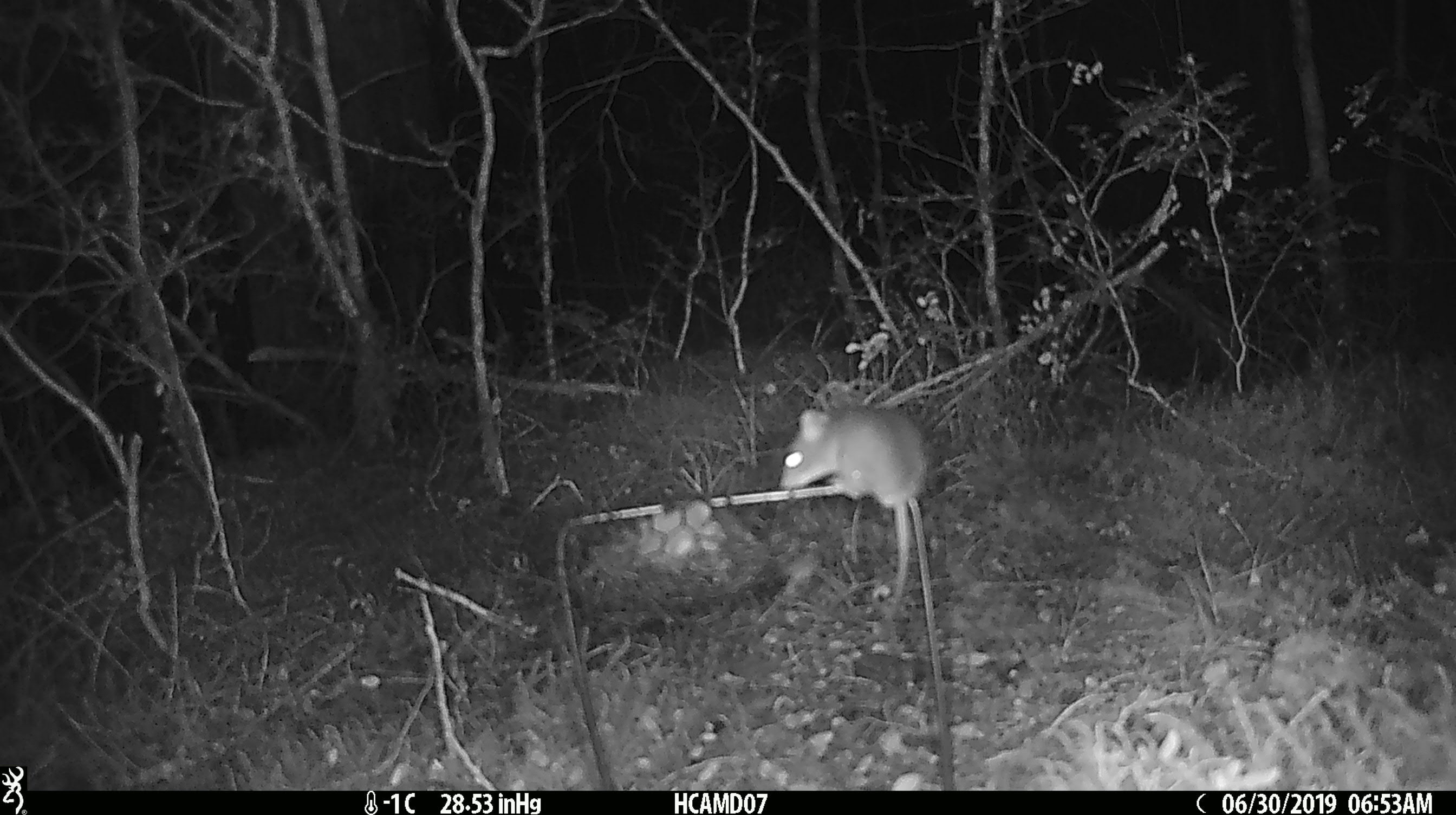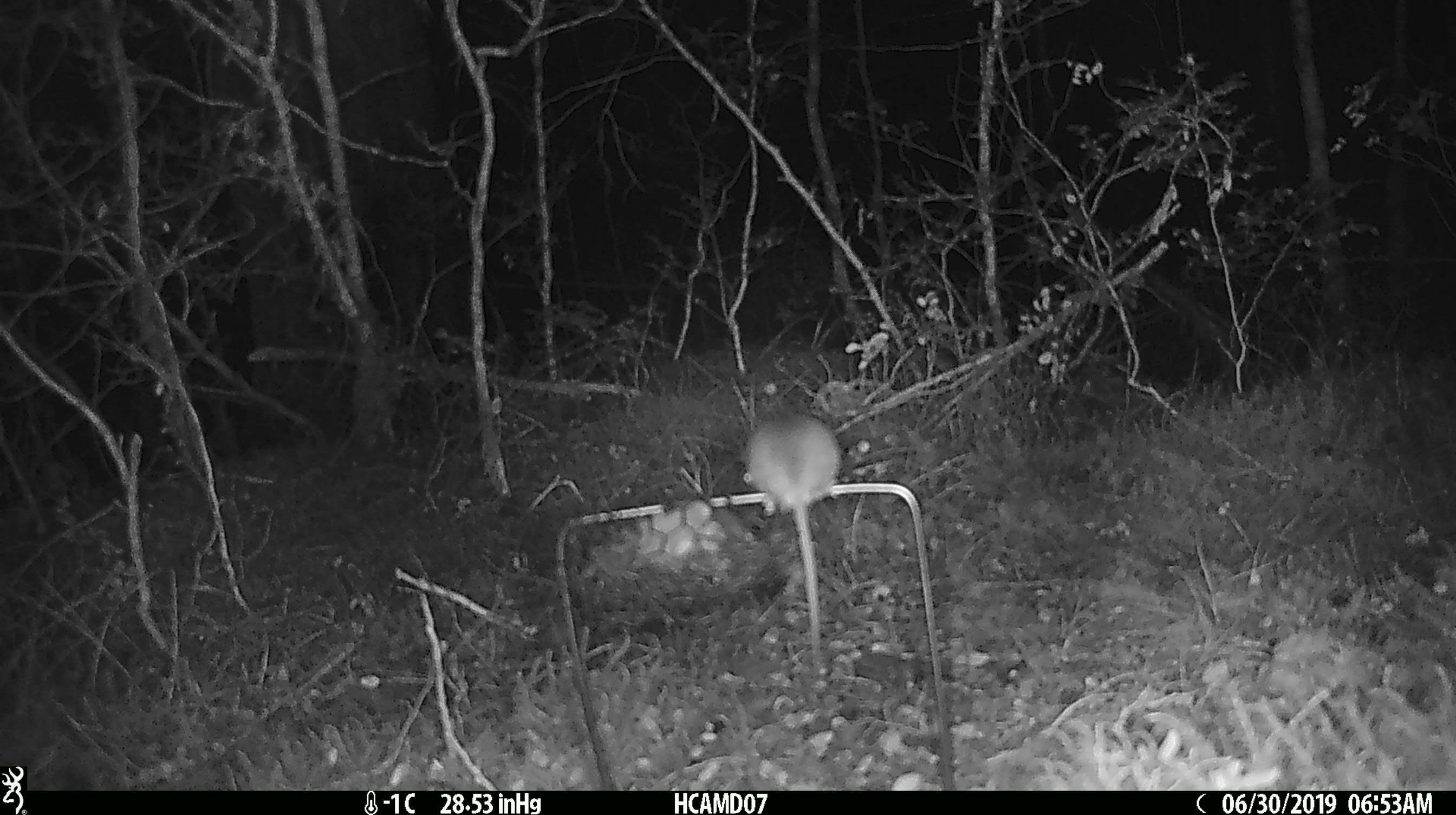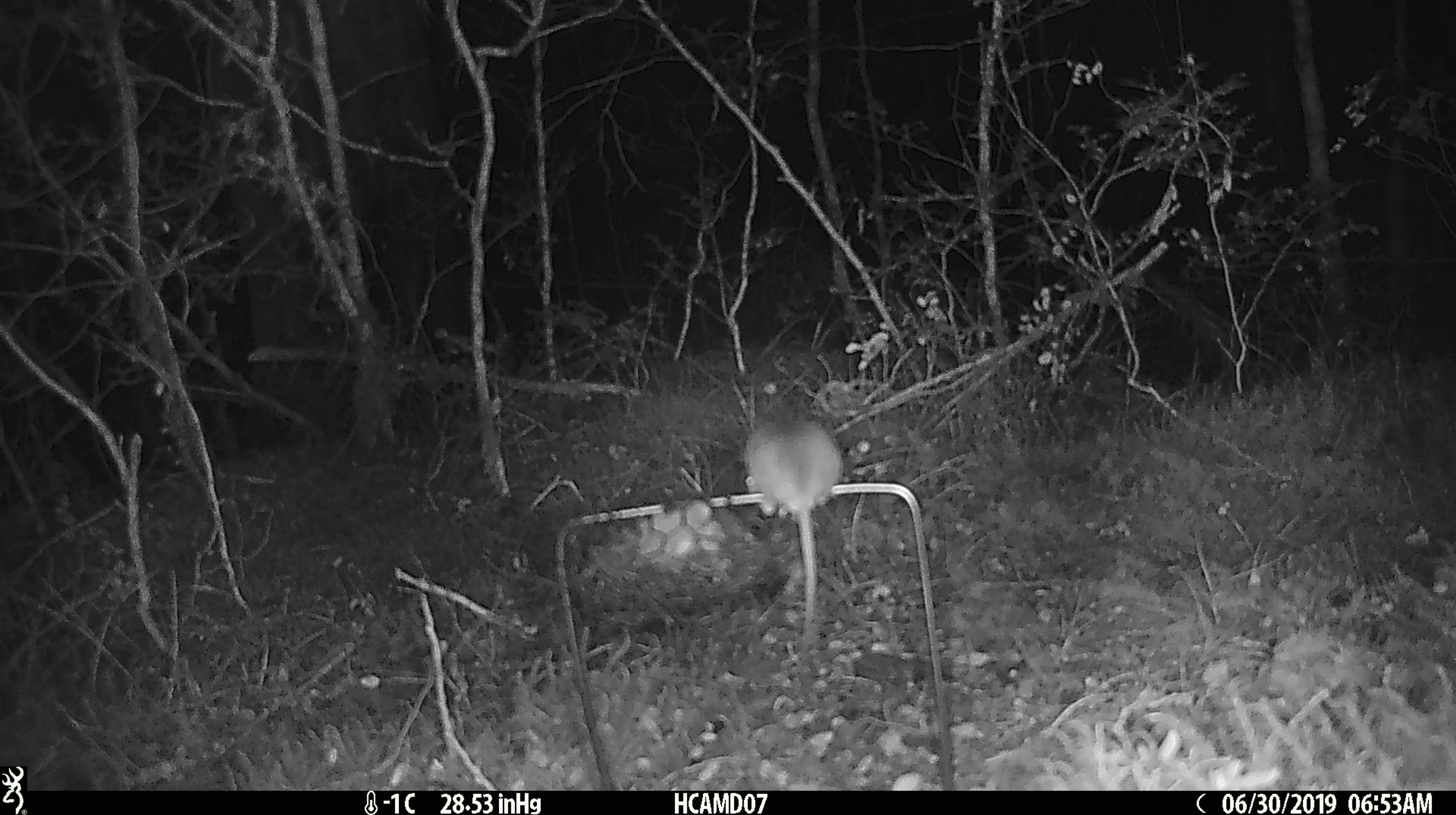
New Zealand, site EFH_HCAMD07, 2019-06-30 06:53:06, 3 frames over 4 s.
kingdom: Animalia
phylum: Chordata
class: Mammalia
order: Rodentia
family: Muridae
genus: Mus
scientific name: Mus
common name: mouse